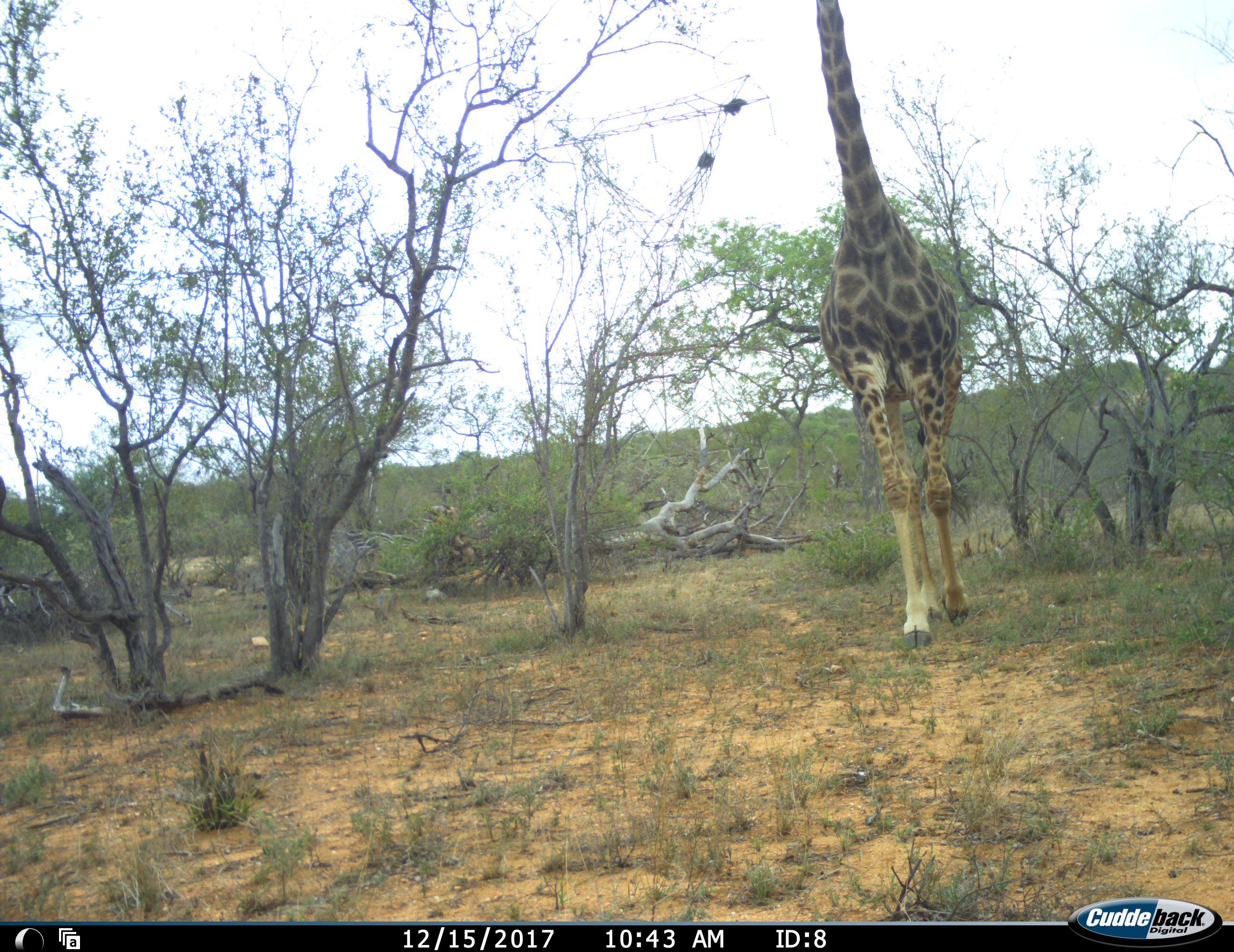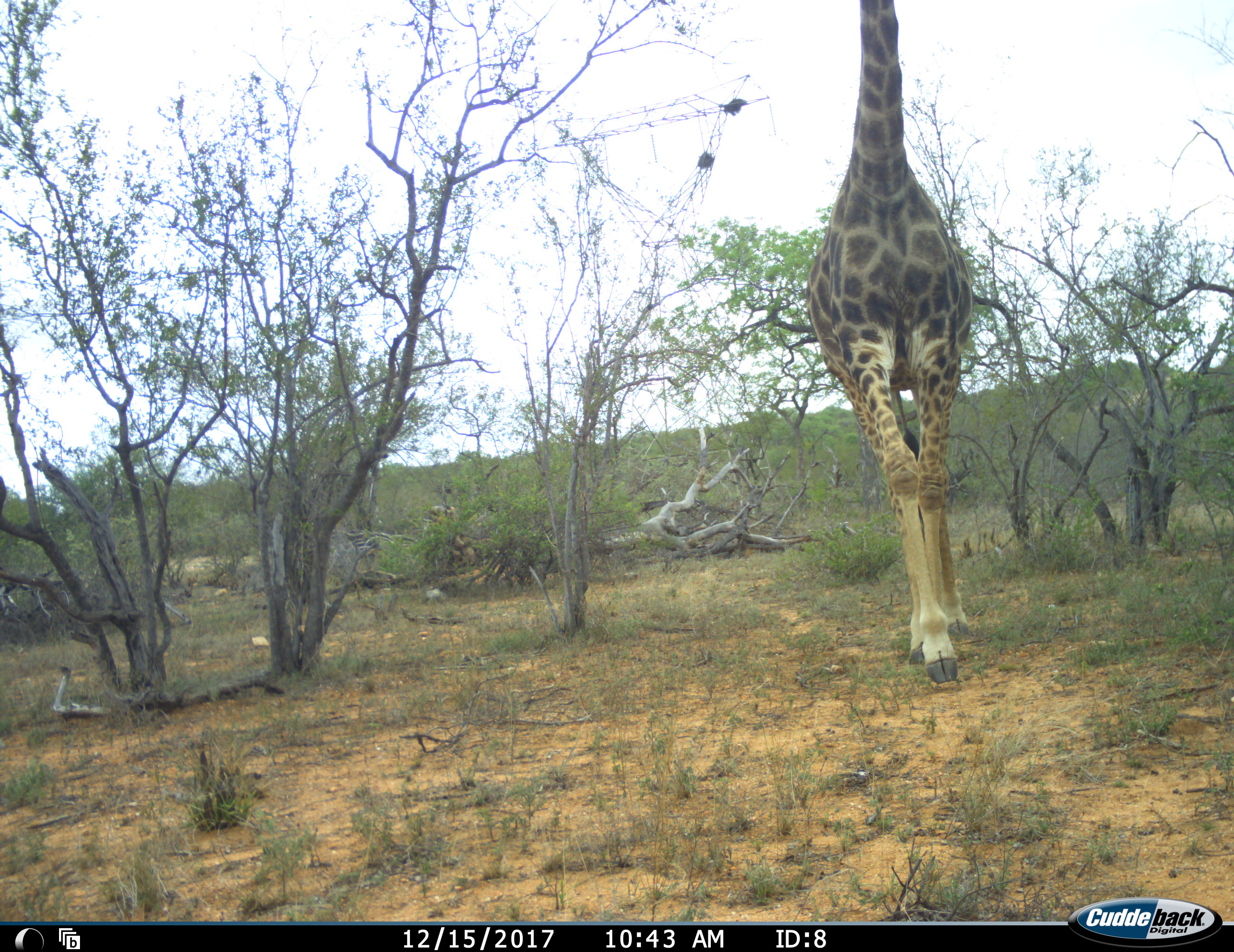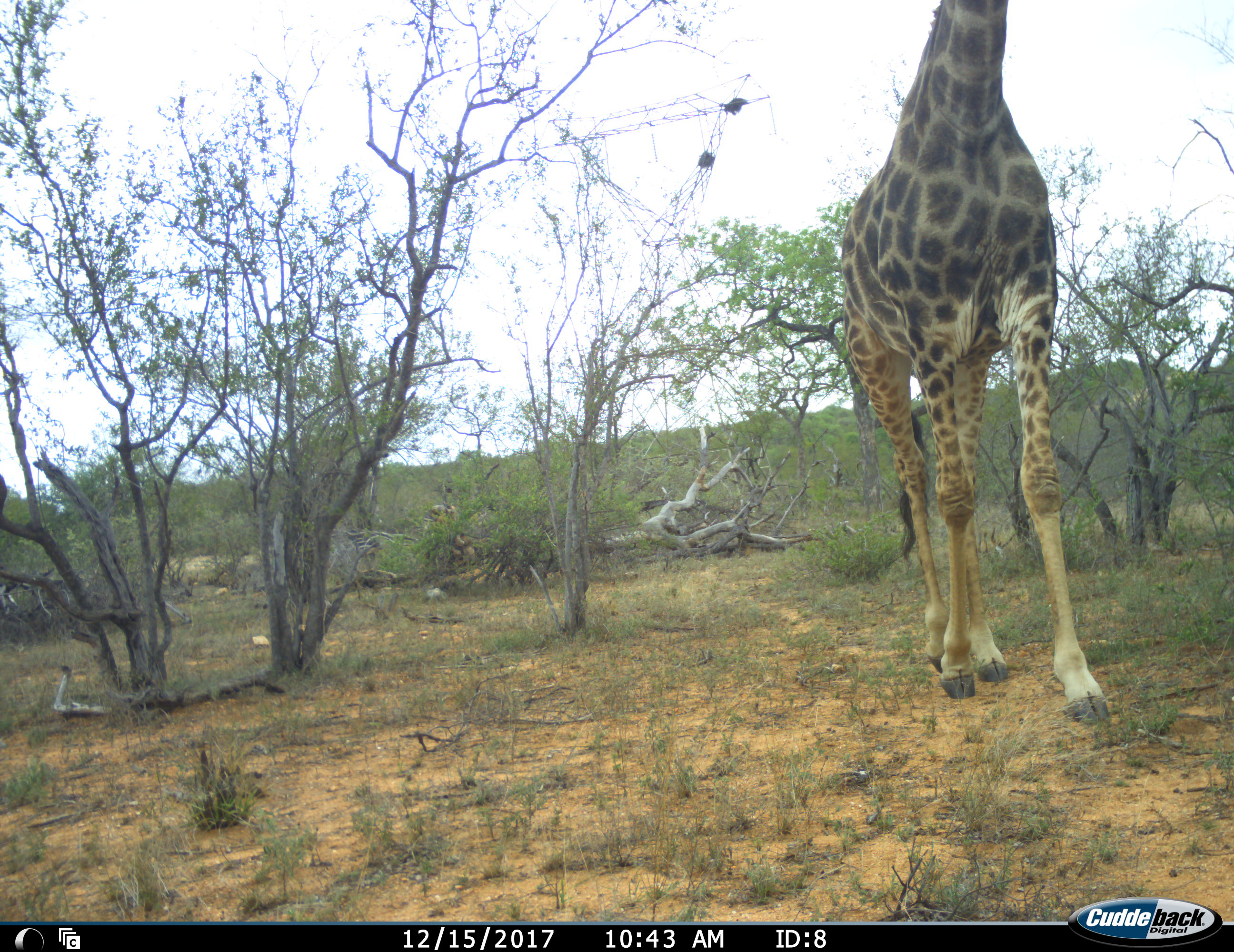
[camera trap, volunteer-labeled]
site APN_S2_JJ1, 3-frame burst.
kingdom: Animalia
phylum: Chordata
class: Mammalia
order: Artiodactyla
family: Giraffidae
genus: Giraffa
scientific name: Giraffa camelopardalis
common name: giraffe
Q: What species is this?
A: Giraffe (Giraffa camelopardalis).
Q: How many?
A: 1.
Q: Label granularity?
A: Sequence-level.